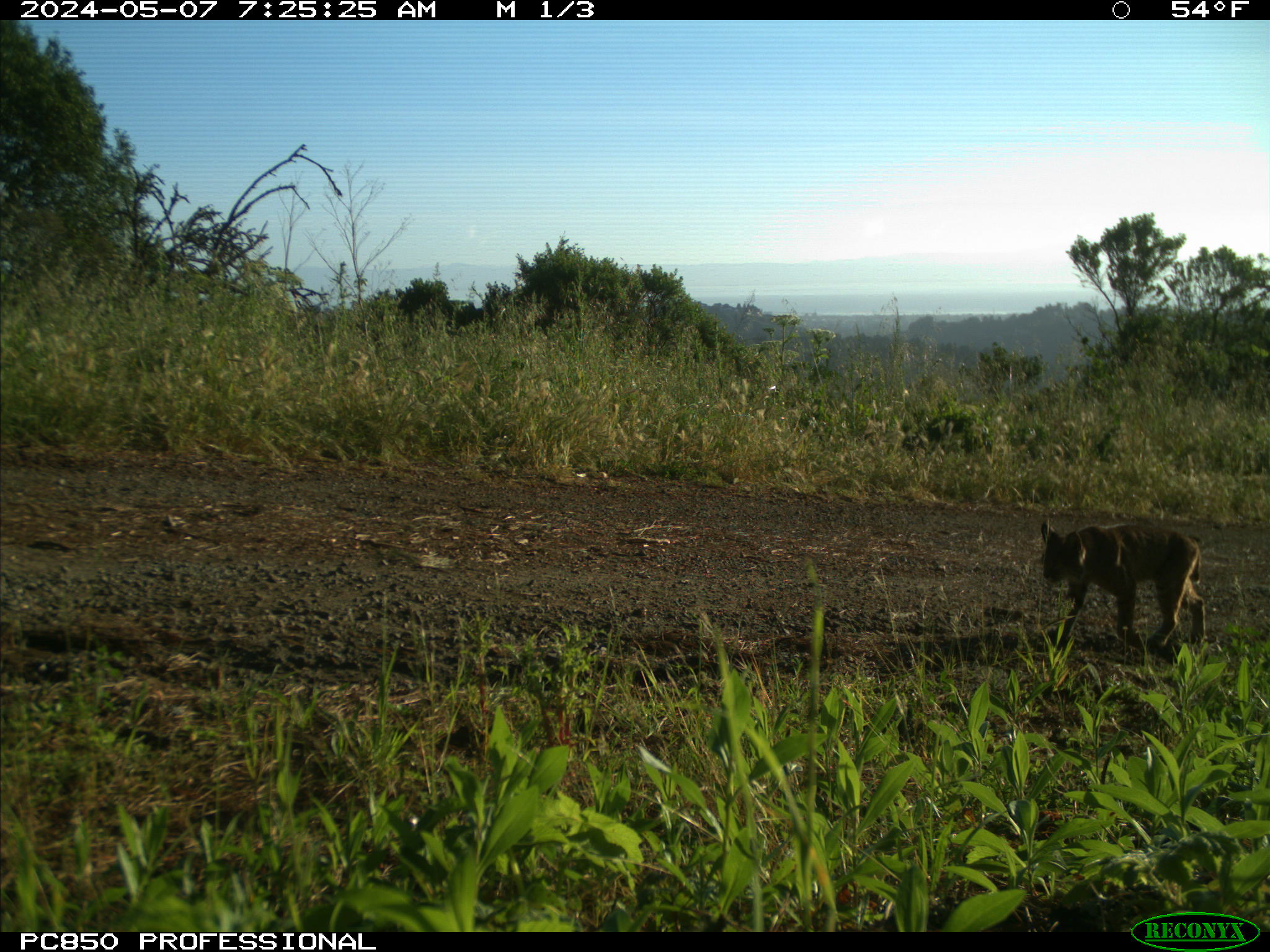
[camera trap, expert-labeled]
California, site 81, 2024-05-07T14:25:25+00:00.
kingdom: Animalia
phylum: Chordata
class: Mammalia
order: Carnivora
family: Felidae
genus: Lynx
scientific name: Lynx rufus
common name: bobcat